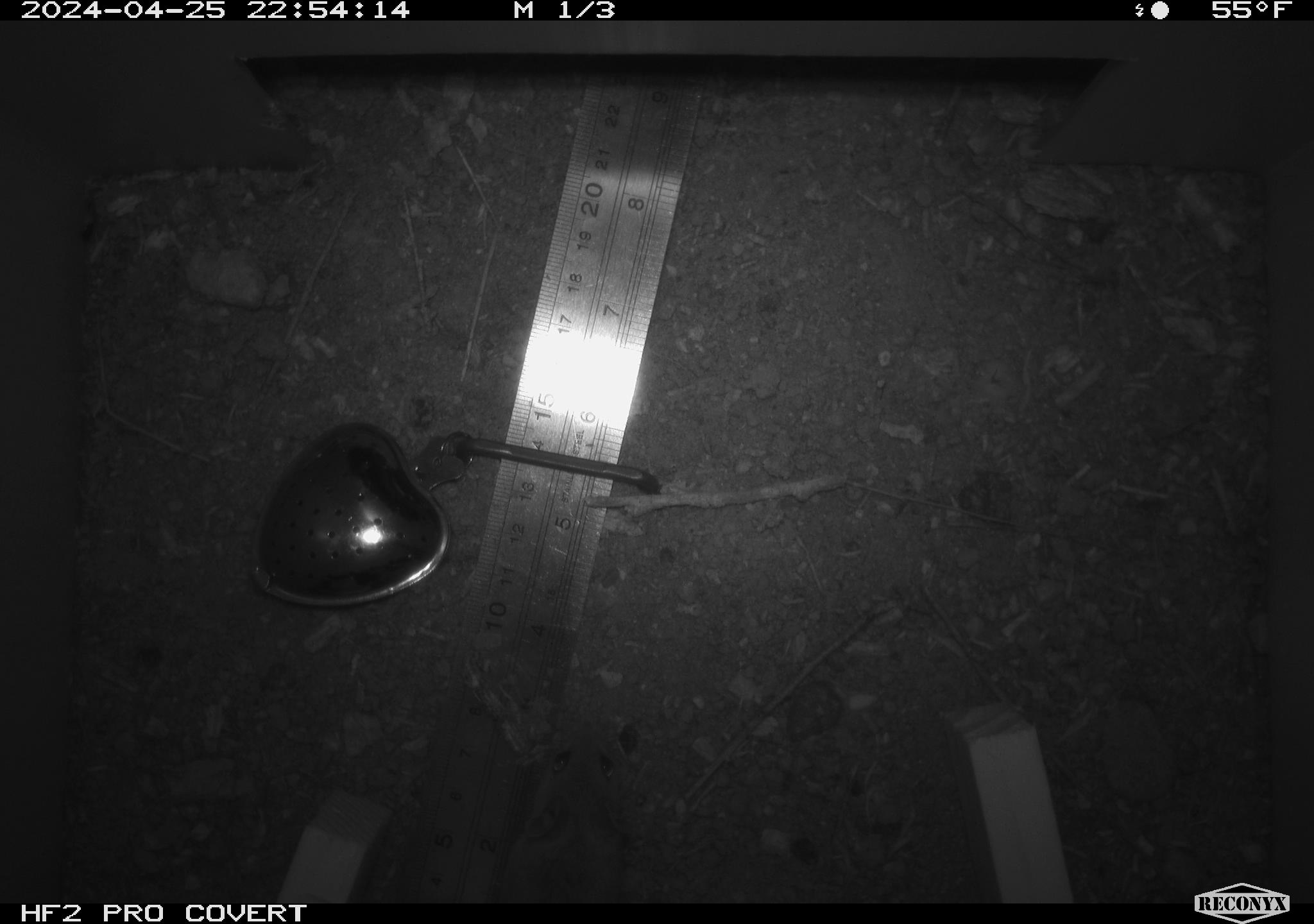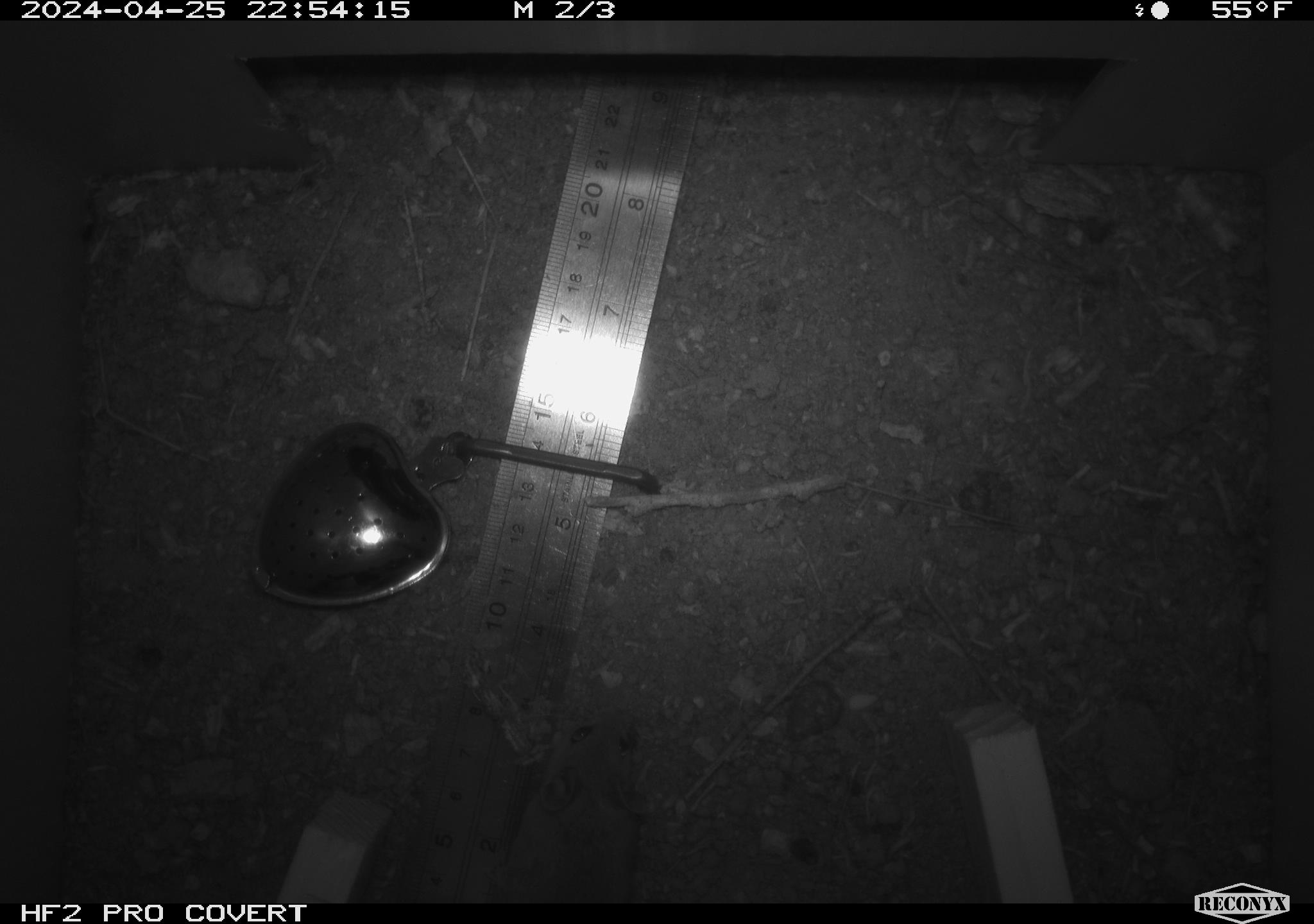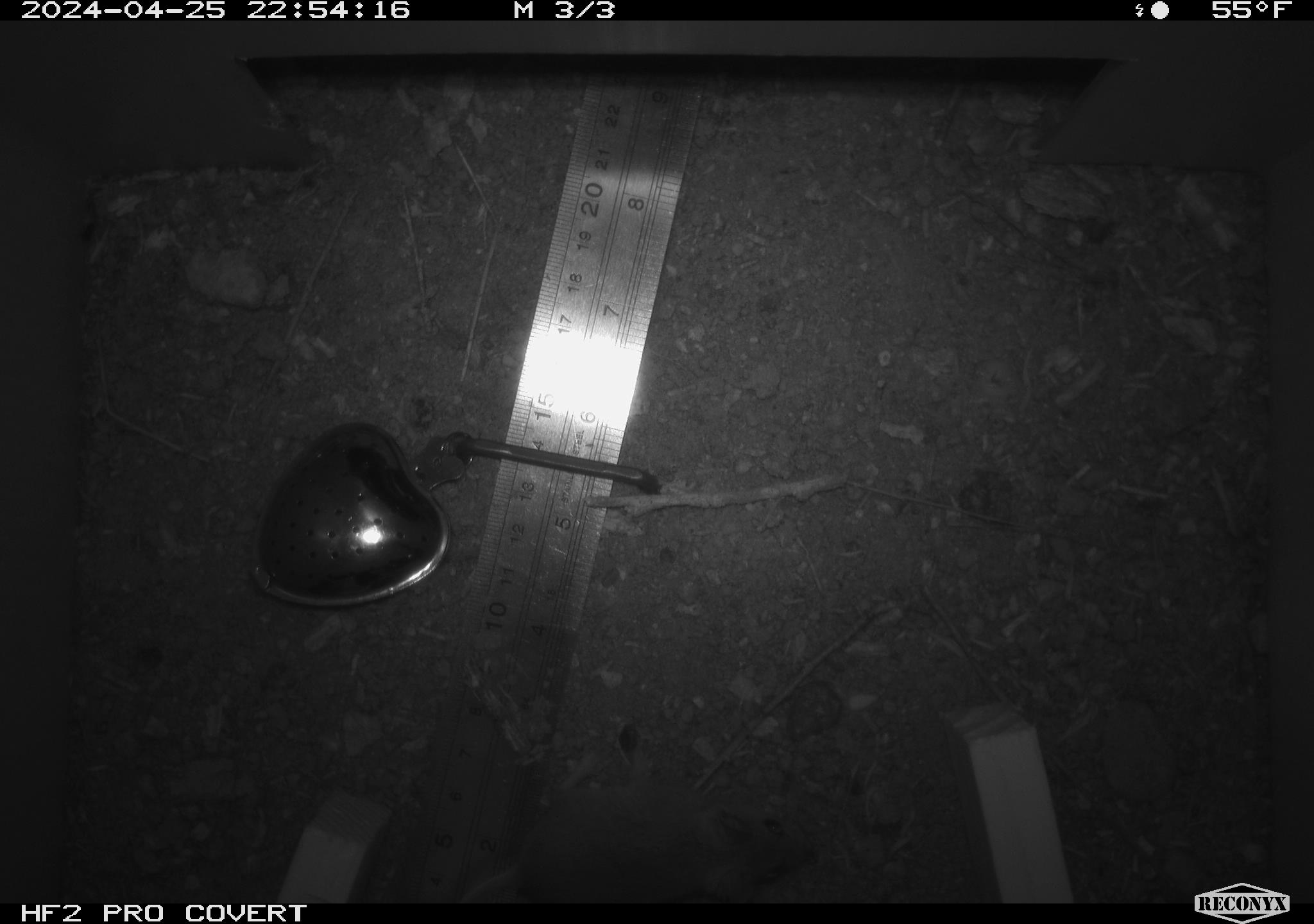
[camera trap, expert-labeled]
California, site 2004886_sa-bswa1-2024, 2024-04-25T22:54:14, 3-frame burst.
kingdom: Animalia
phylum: Chordata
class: Mammalia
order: Rodentia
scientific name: Rodentia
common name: mouse species